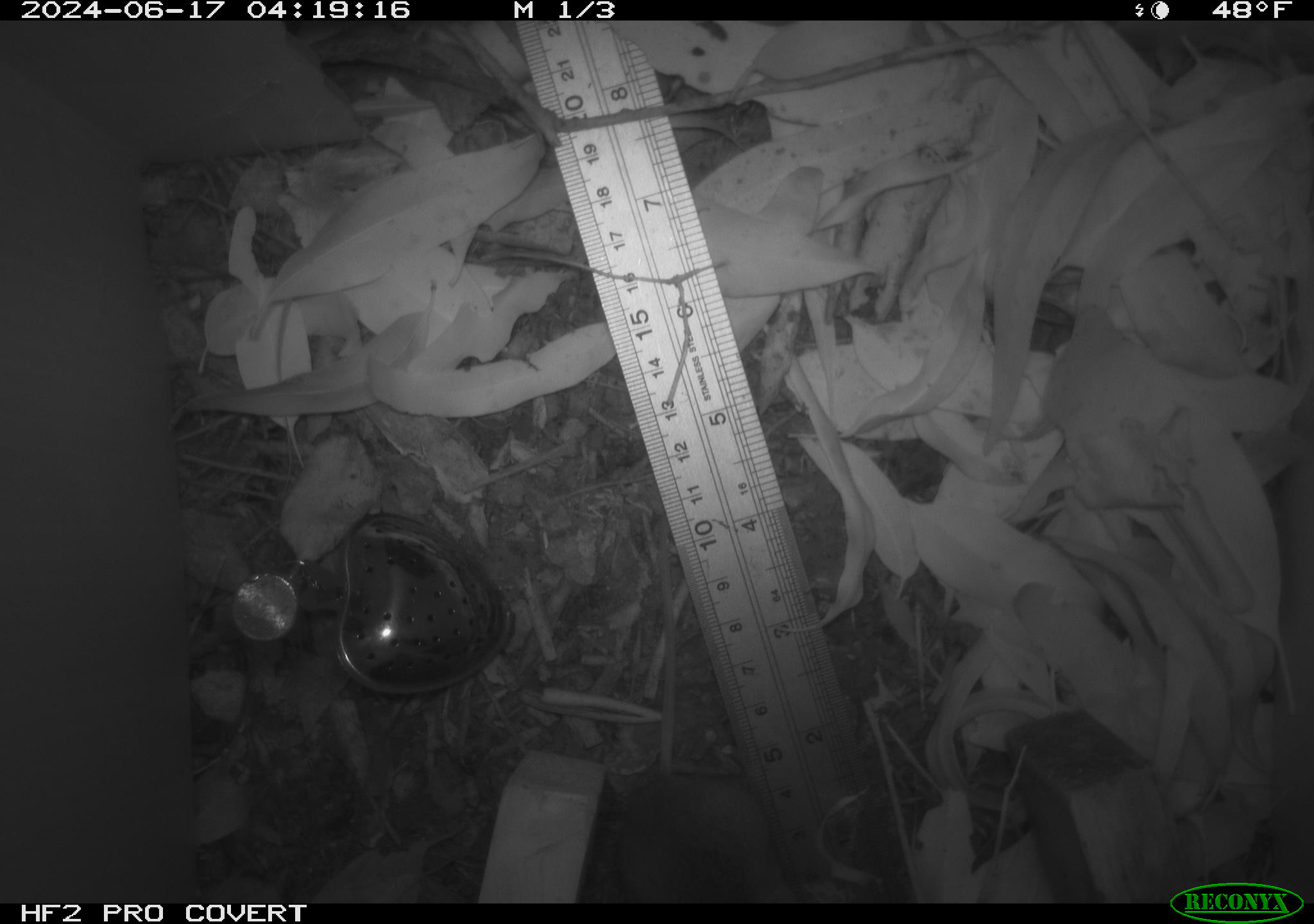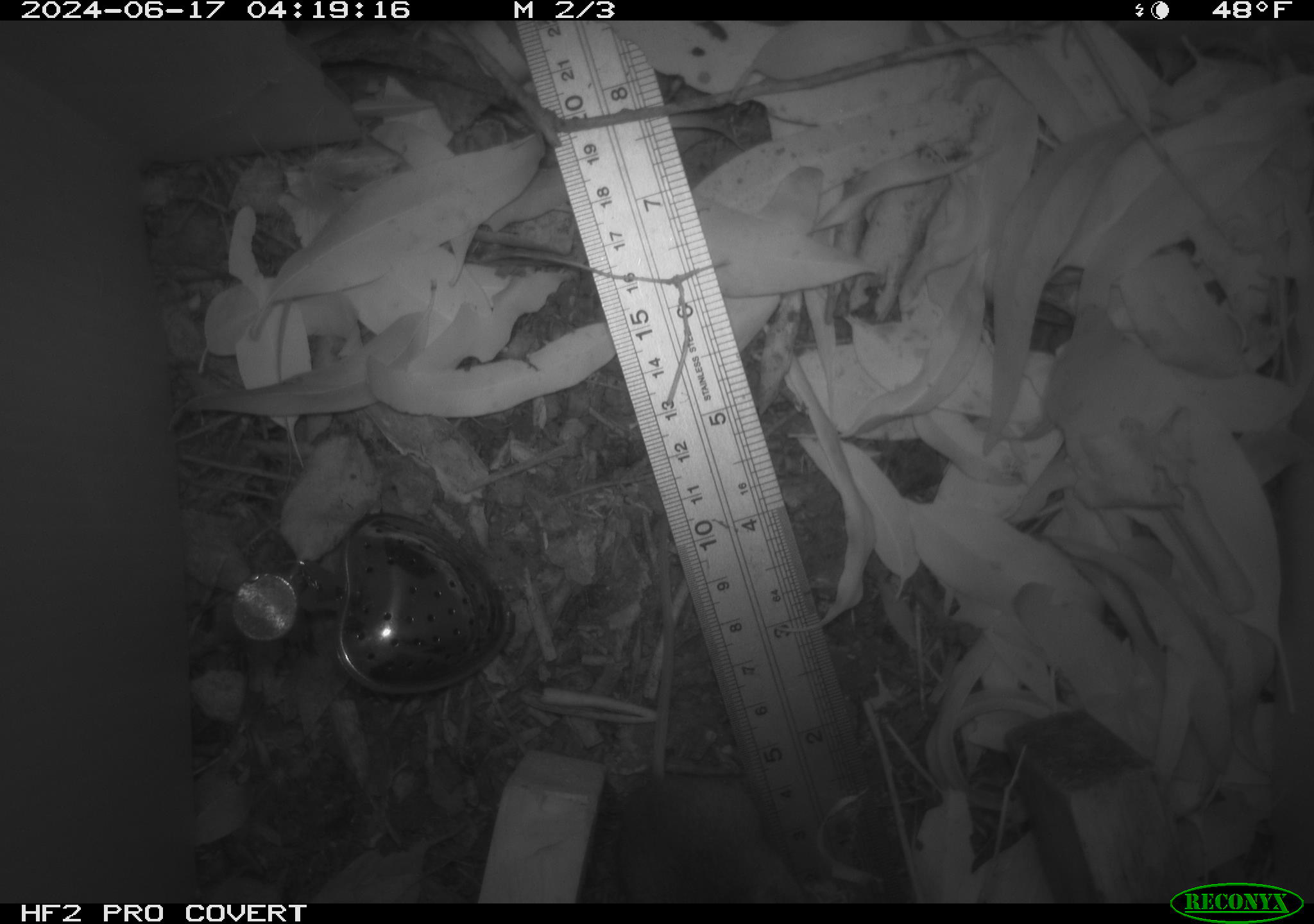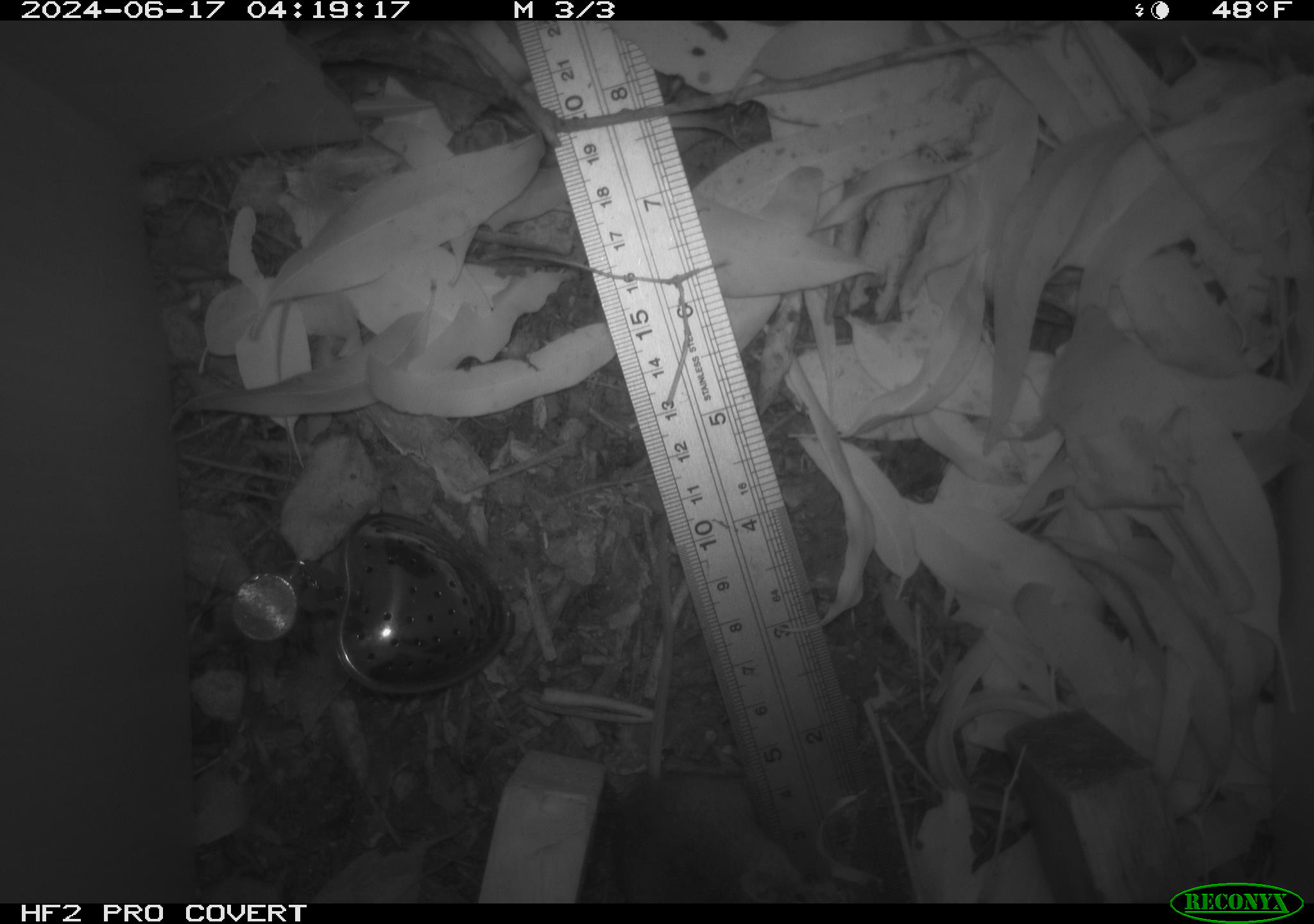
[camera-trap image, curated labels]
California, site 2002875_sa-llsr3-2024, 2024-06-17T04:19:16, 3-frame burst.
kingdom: Animalia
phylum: Chordata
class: Mammalia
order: Rodentia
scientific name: Rodentia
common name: mouse species